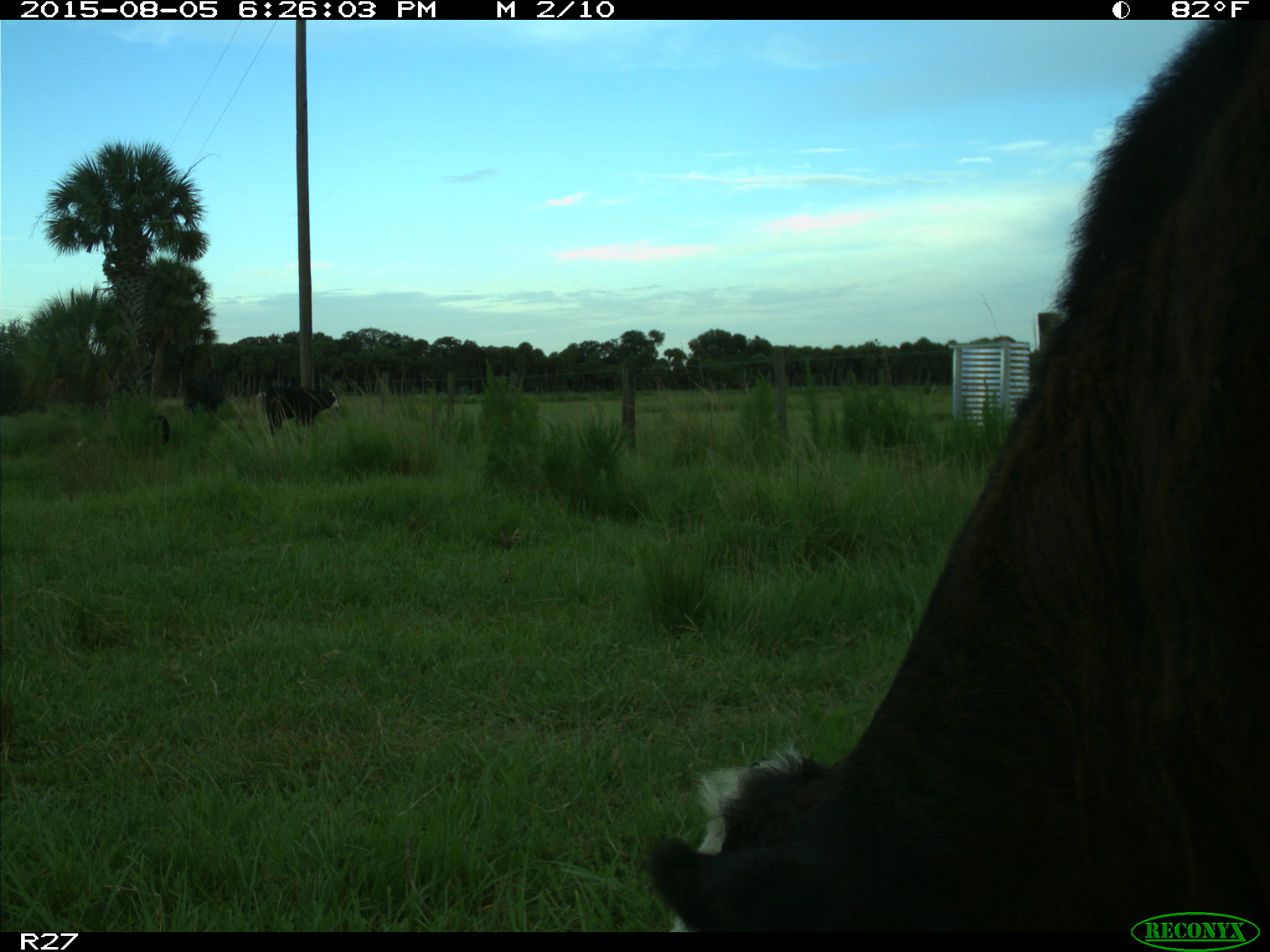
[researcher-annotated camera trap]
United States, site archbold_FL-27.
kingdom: Animalia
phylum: Chordata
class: Mammalia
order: Artiodactyla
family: Bovidae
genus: Bos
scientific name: Bos taurus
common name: domestic cow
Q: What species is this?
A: Bos taurus (domestic cow).